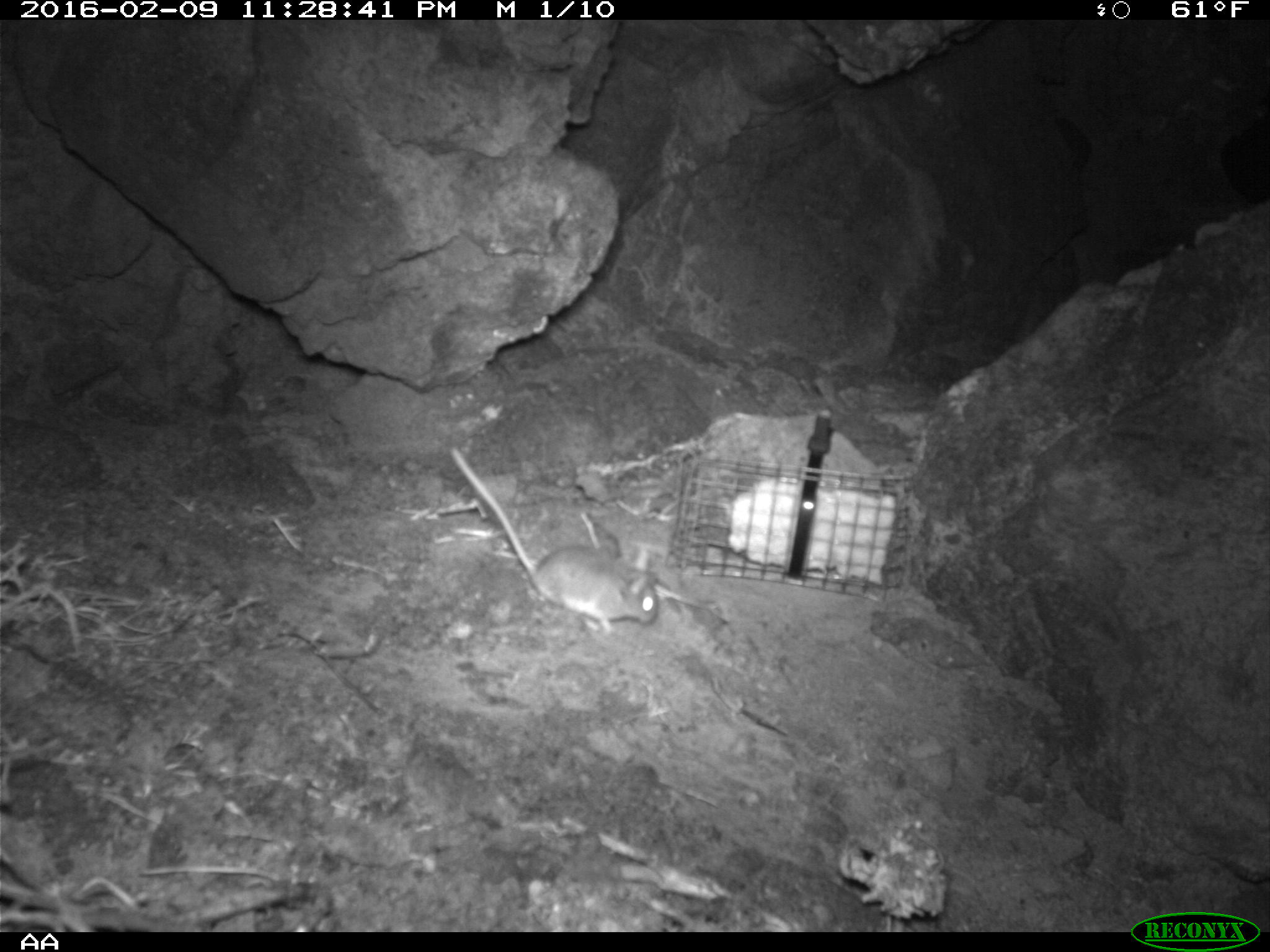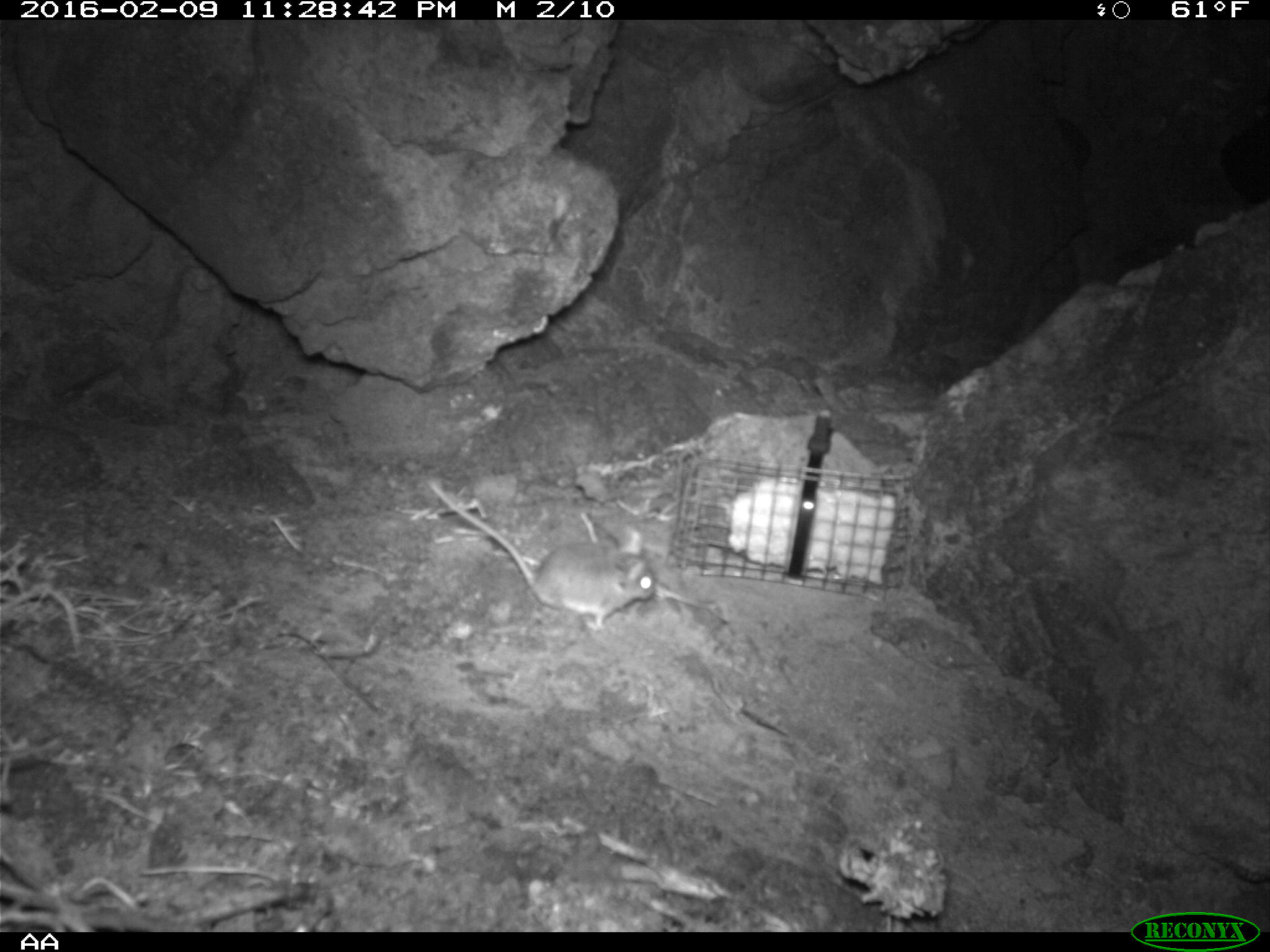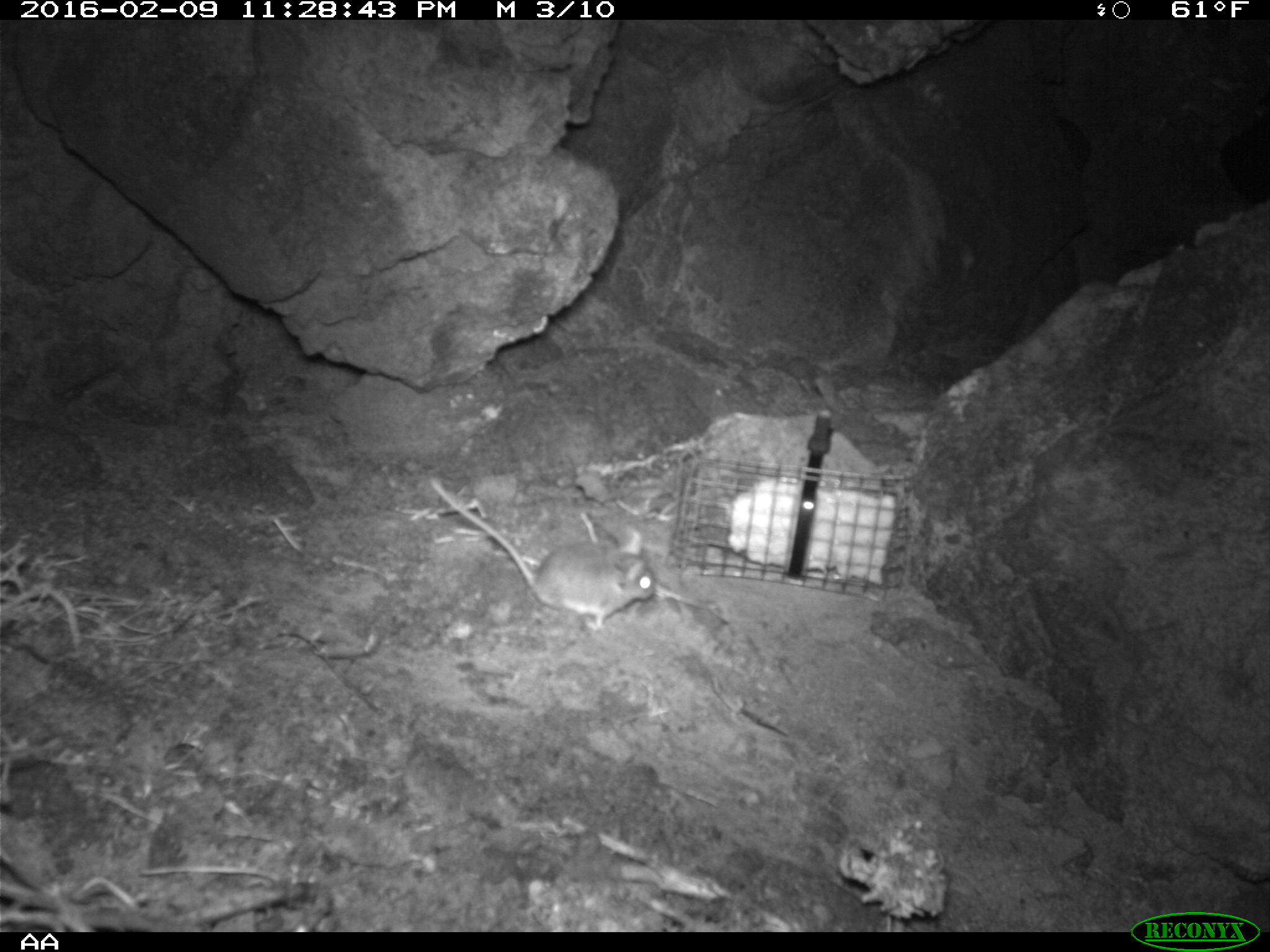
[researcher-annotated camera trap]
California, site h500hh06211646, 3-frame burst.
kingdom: Animalia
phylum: Chordata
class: Mammalia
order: Rodentia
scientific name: Rodentia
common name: rodent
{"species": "rodent (Rodentia)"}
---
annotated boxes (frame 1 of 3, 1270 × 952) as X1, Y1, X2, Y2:
rodent: 451, 447, 660, 638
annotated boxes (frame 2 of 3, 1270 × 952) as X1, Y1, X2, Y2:
rodent: 425, 473, 657, 632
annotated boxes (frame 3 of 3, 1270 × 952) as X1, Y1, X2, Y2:
rodent: 427, 475, 655, 631